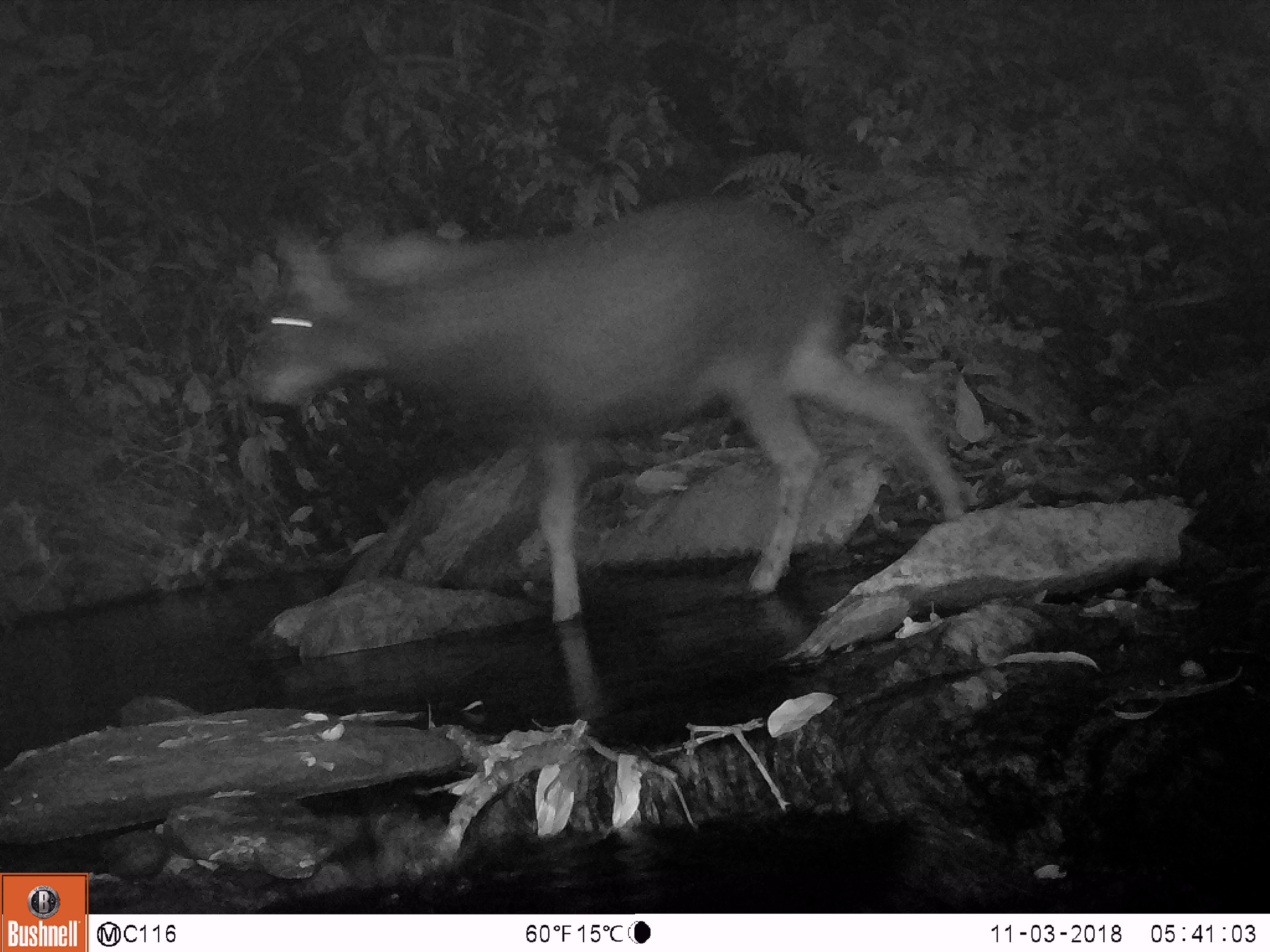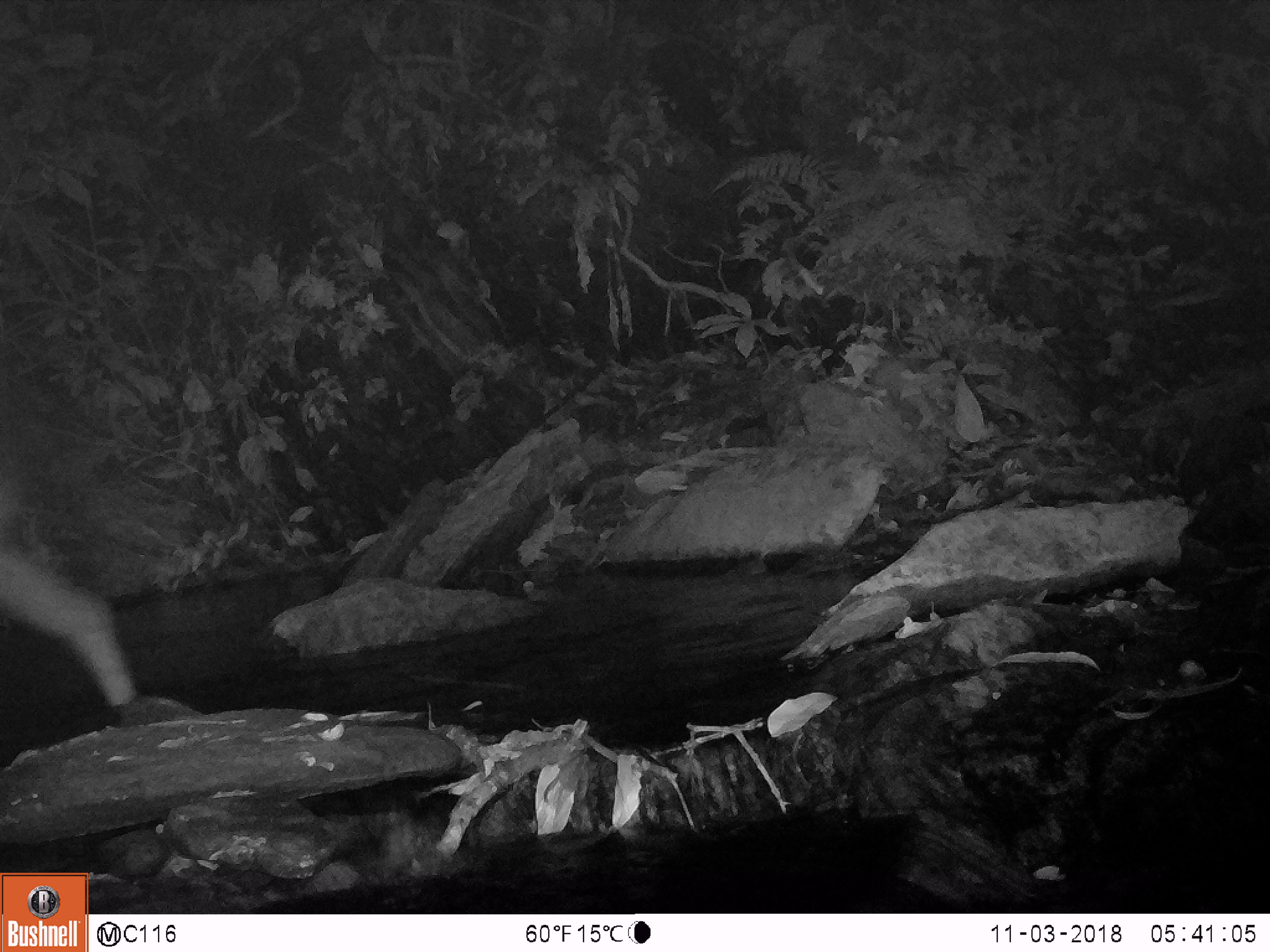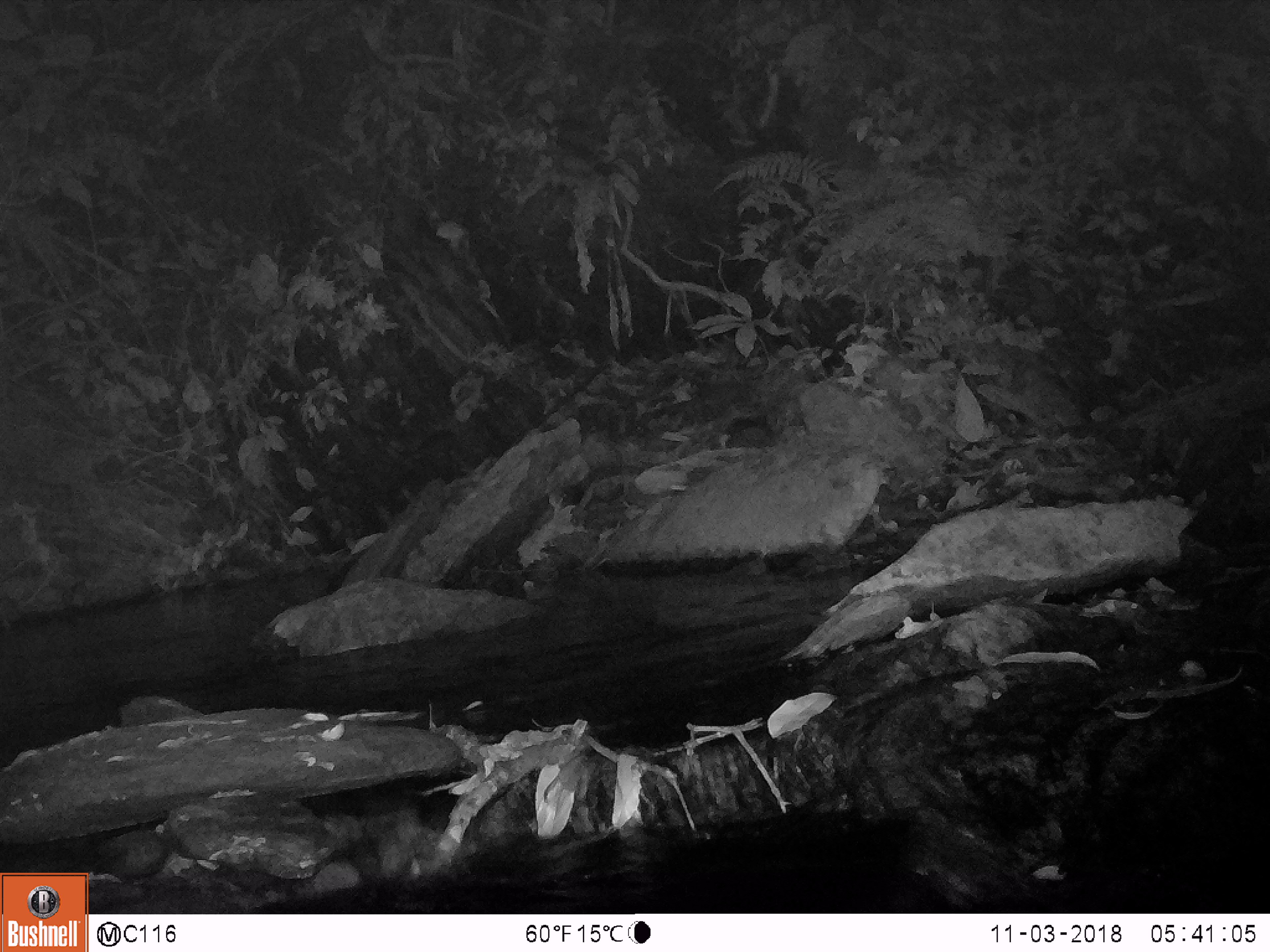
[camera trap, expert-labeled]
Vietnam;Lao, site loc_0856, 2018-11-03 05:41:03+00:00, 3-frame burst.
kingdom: Animalia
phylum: Chordata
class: Mammalia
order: Artiodactyla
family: Bovidae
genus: Capricornis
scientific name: Capricornis sumatraensis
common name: chinese serow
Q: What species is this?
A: Chinese serow (Capricornis sumatraensis).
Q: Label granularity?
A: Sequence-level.